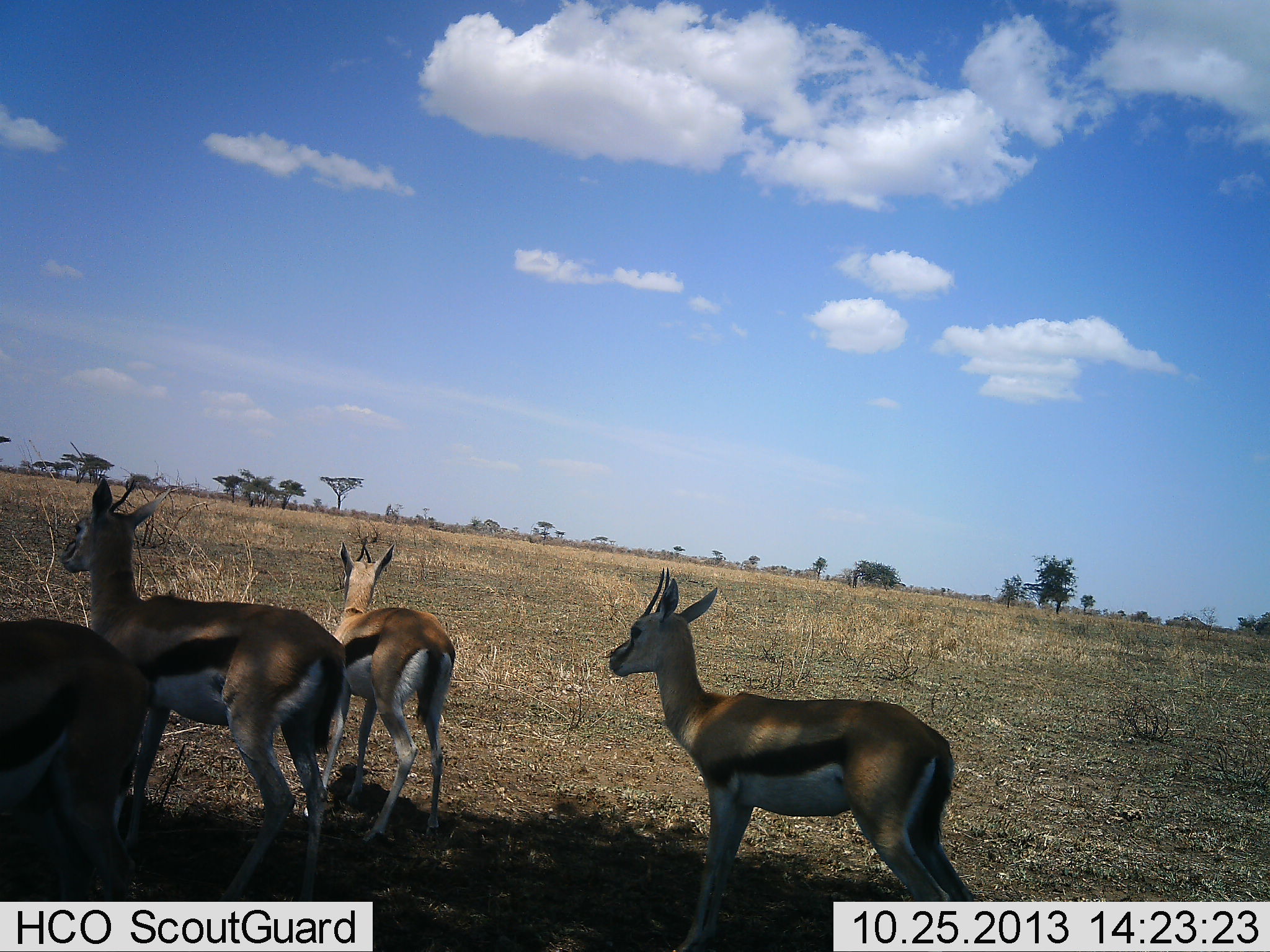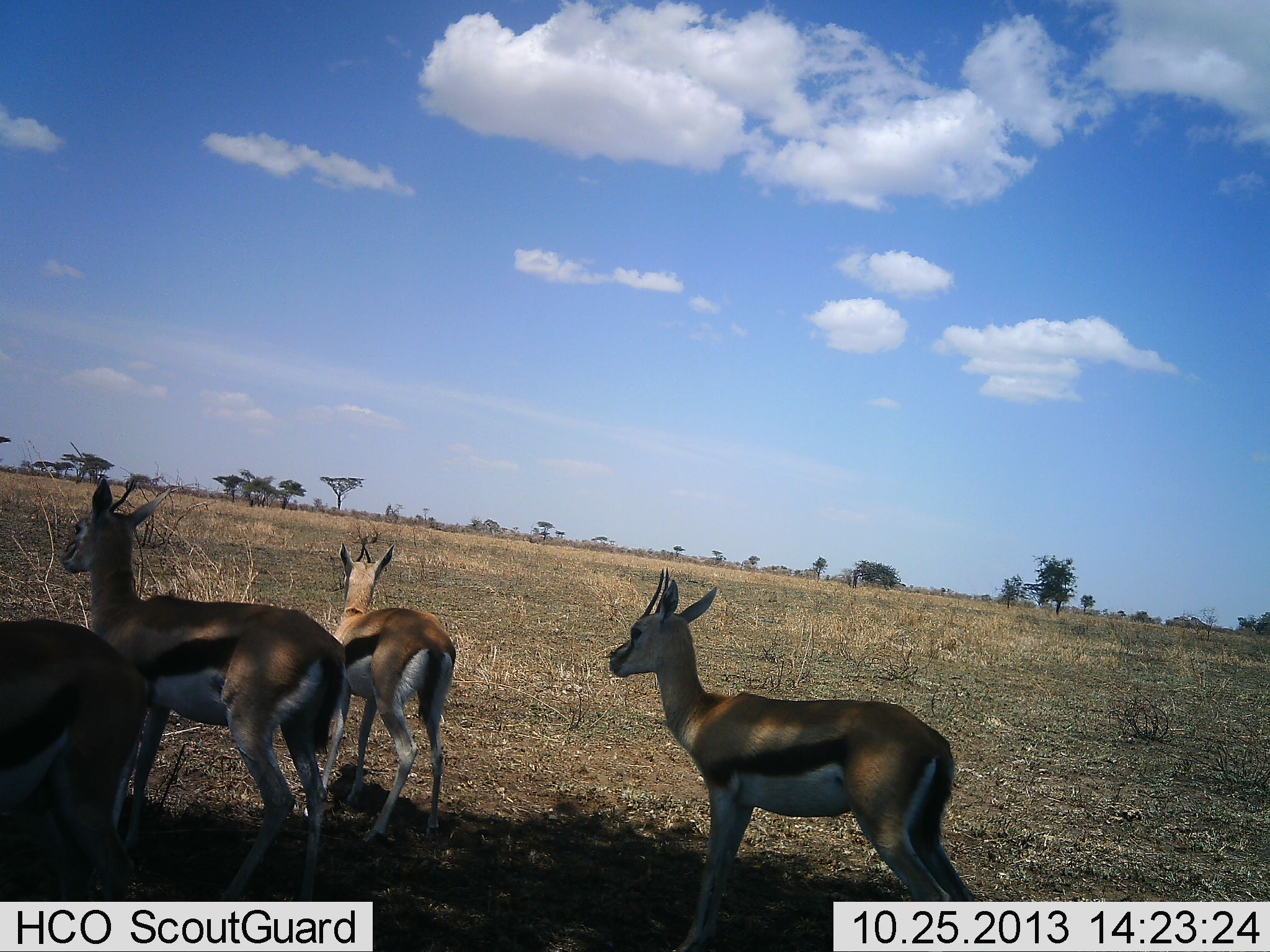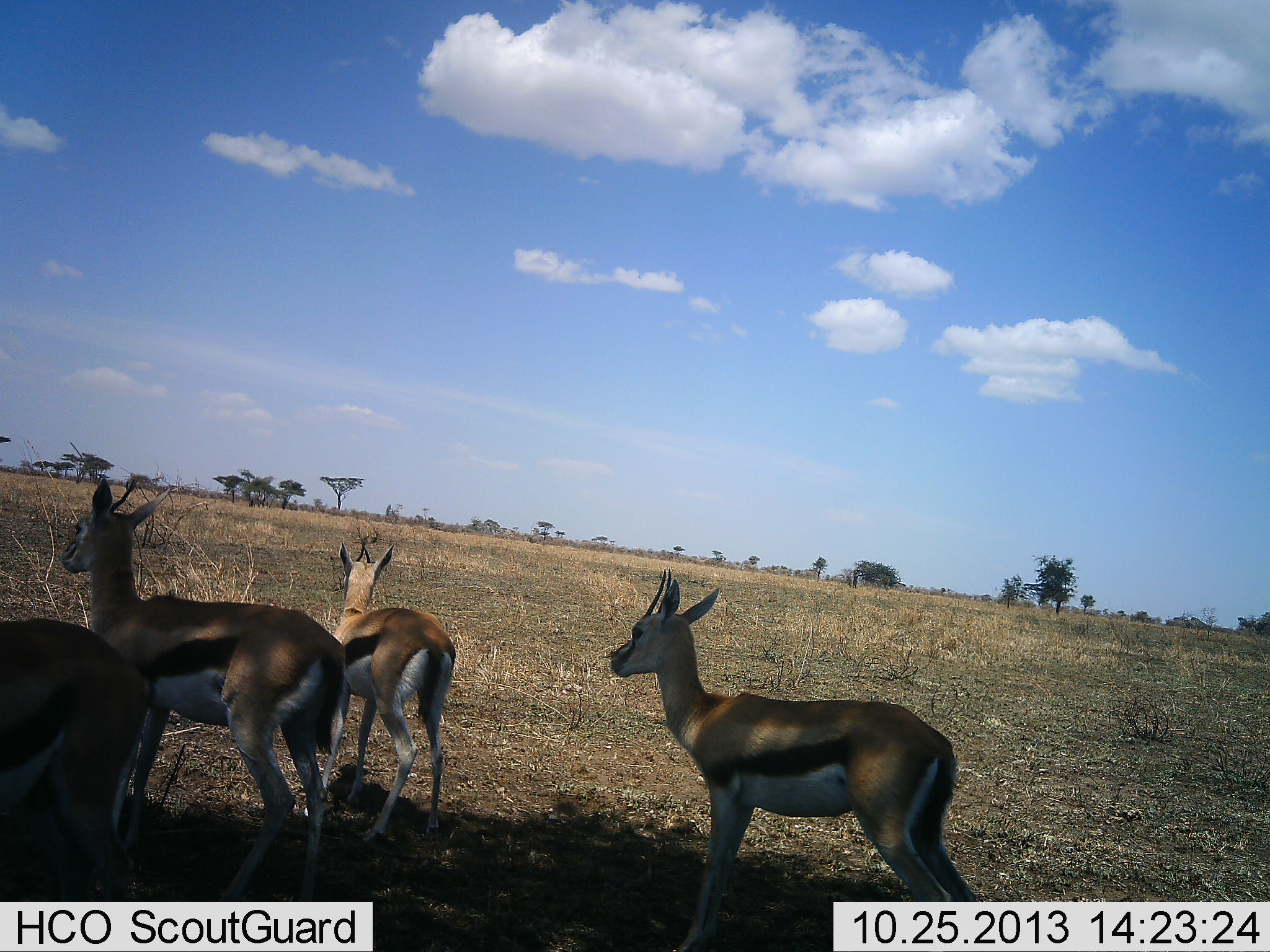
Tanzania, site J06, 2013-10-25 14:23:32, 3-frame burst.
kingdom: Animalia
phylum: Chordata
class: Mammalia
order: Artiodactyla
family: Bovidae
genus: Eudorcas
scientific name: Eudorcas thomsonii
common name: thomson's gazelle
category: gazellethomsons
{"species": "gazellethomsons (thomson's gazelle) (Eudorcas thomsonii)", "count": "4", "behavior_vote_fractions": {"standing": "91%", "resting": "0%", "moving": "12%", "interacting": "0%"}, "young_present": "3%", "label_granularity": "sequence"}